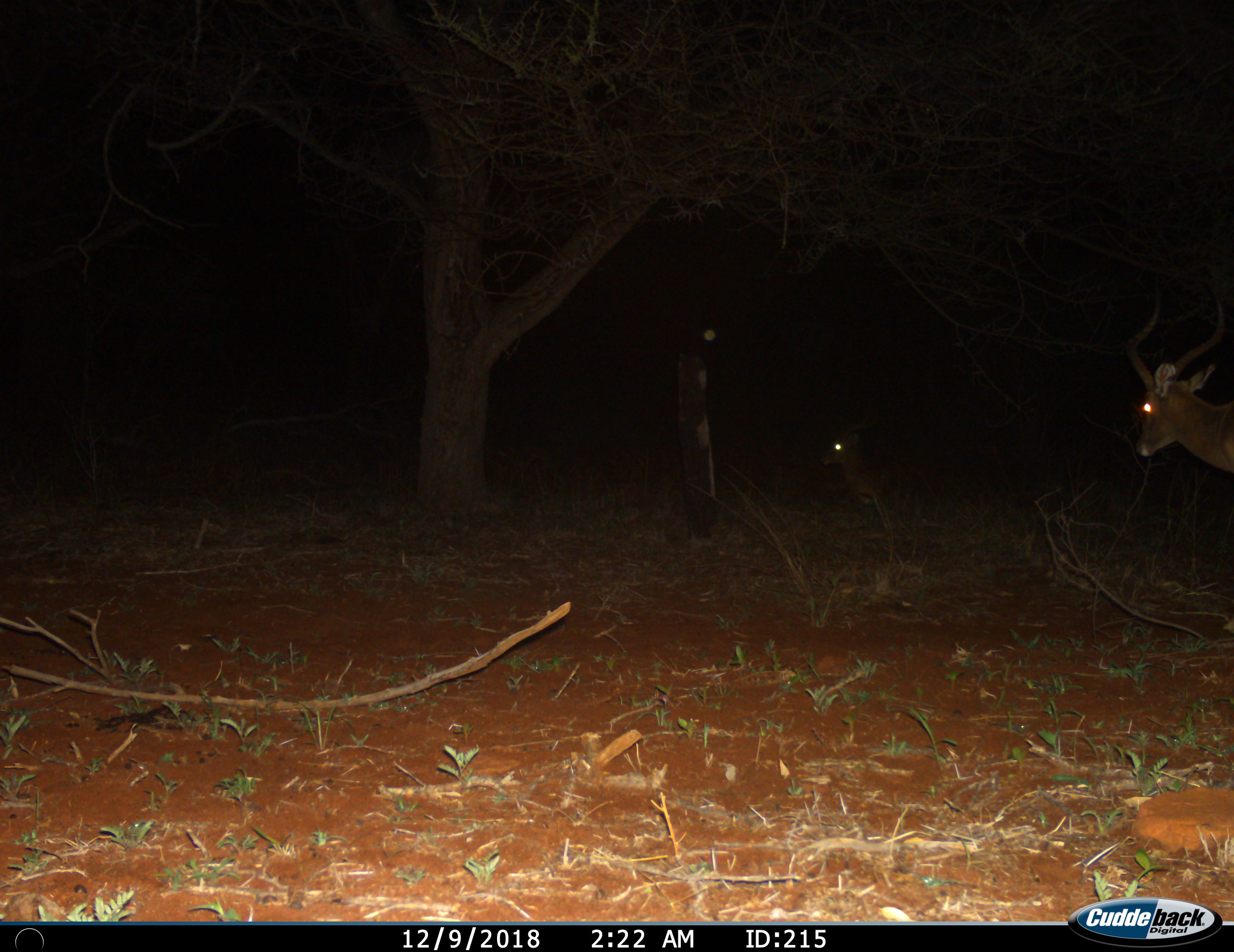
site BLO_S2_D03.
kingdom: Animalia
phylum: Chordata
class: Mammalia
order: Artiodactyla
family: Bovidae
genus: Aepyceros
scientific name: Aepyceros melampus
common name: impala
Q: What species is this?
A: Impala (Aepyceros melampus).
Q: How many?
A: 2.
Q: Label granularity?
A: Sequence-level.